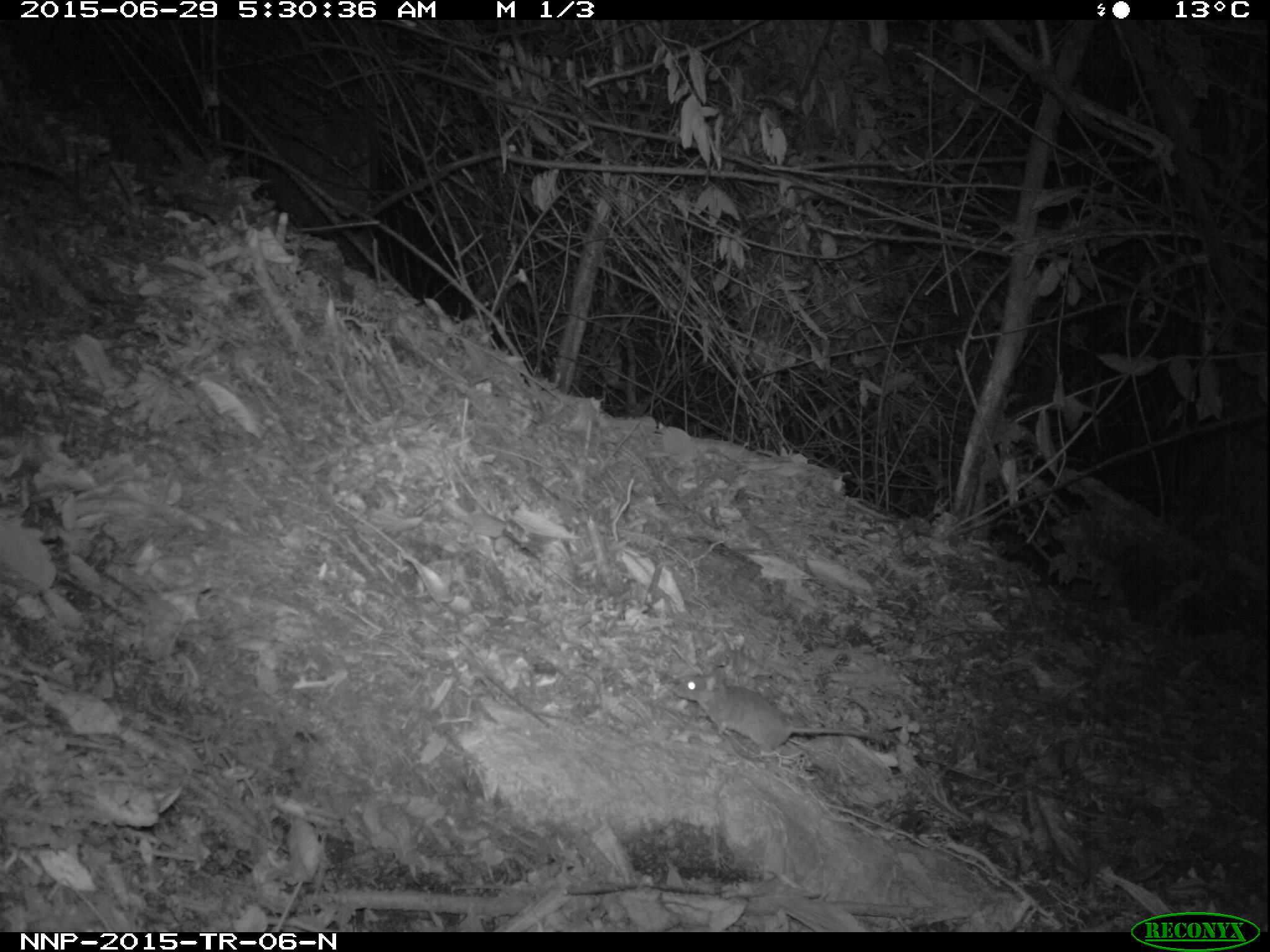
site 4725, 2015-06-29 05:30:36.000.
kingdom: Animalia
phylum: Chordata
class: Mammalia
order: Rodentia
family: Nesomyidae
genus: Cricetomys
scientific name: Cricetomys gambianus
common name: african giant pouched rat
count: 1